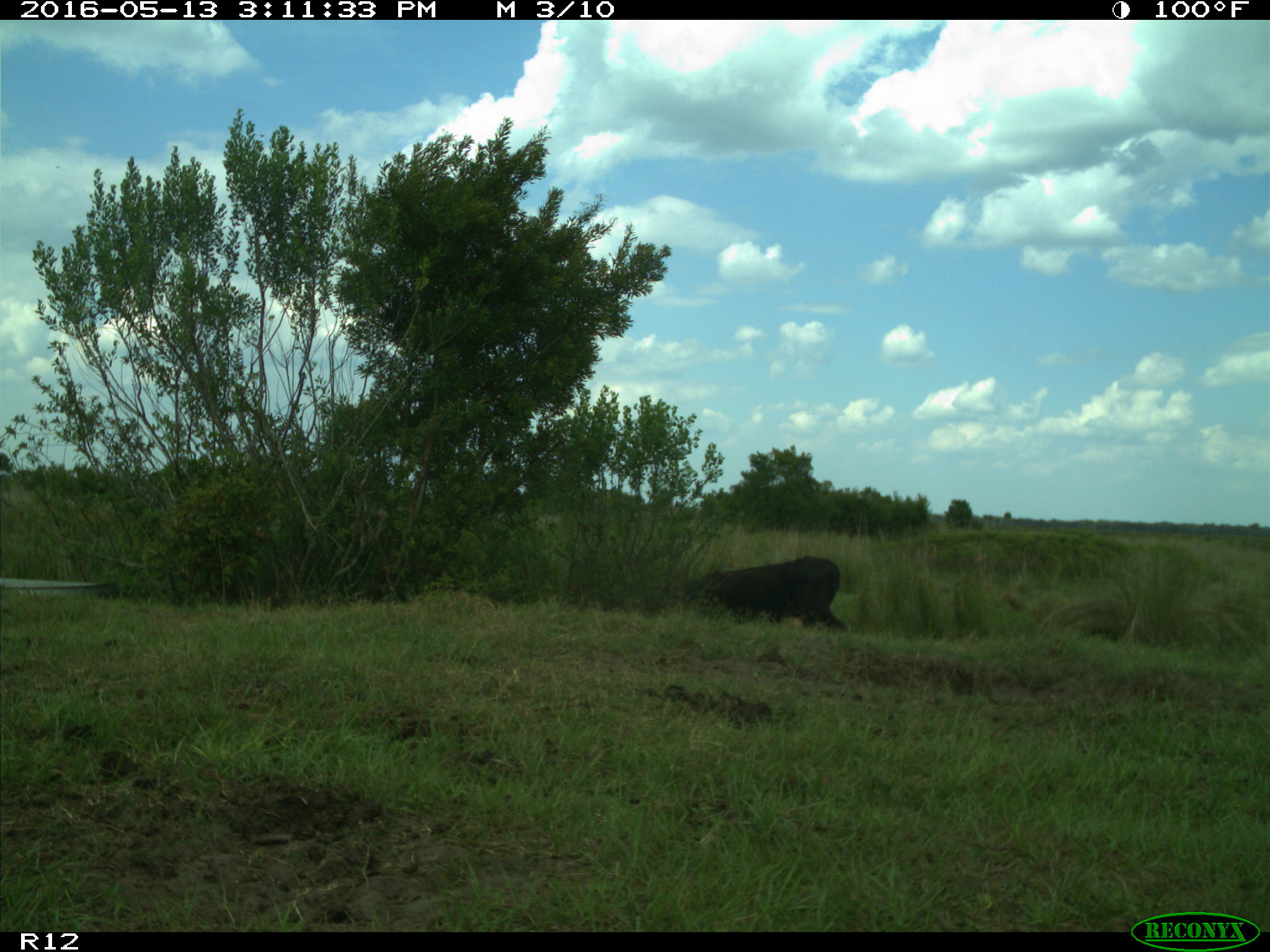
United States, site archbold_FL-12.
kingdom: Animalia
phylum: Chordata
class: Mammalia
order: Artiodactyla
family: Bovidae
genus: Bos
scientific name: Bos taurus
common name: domestic cow